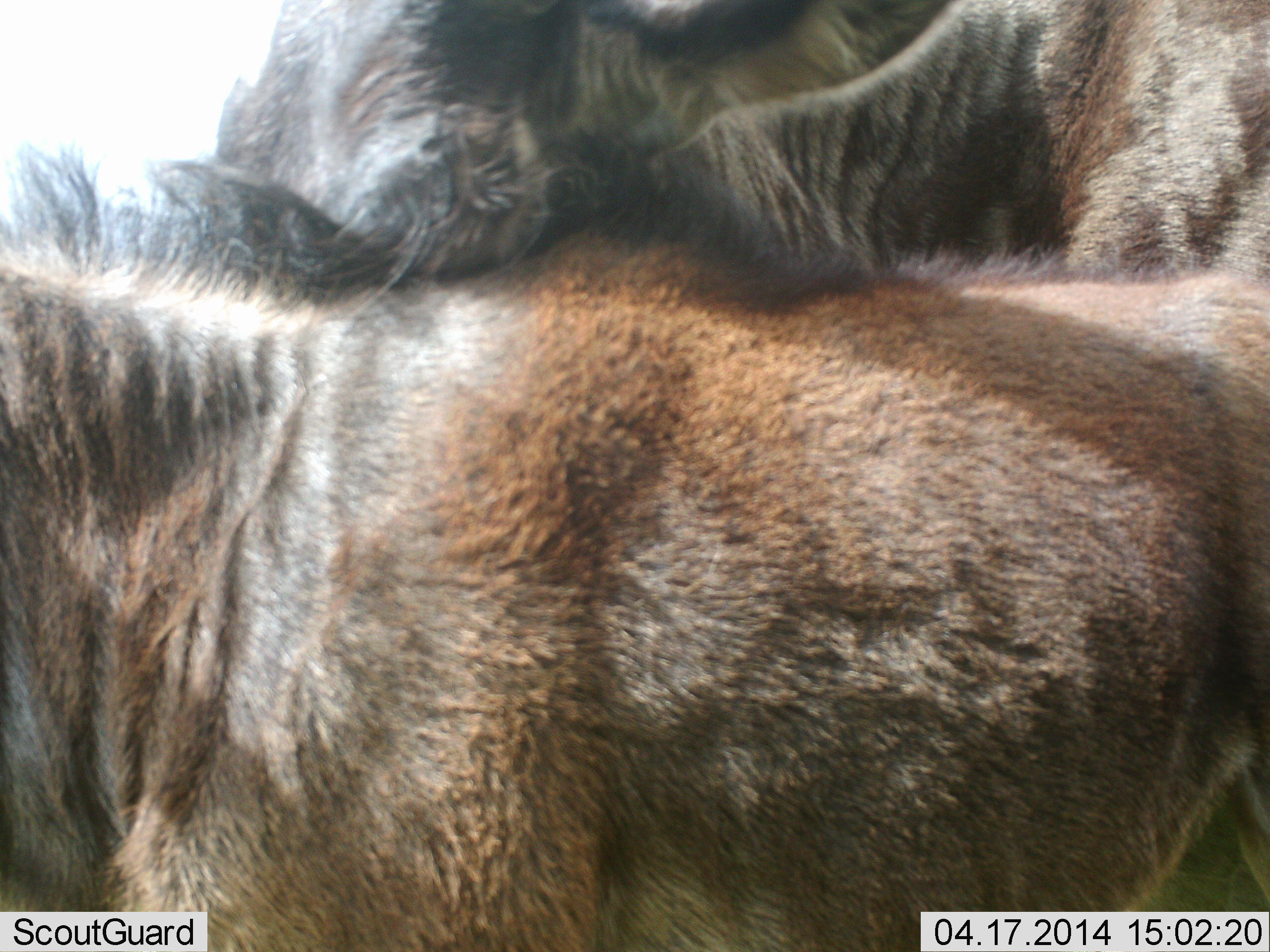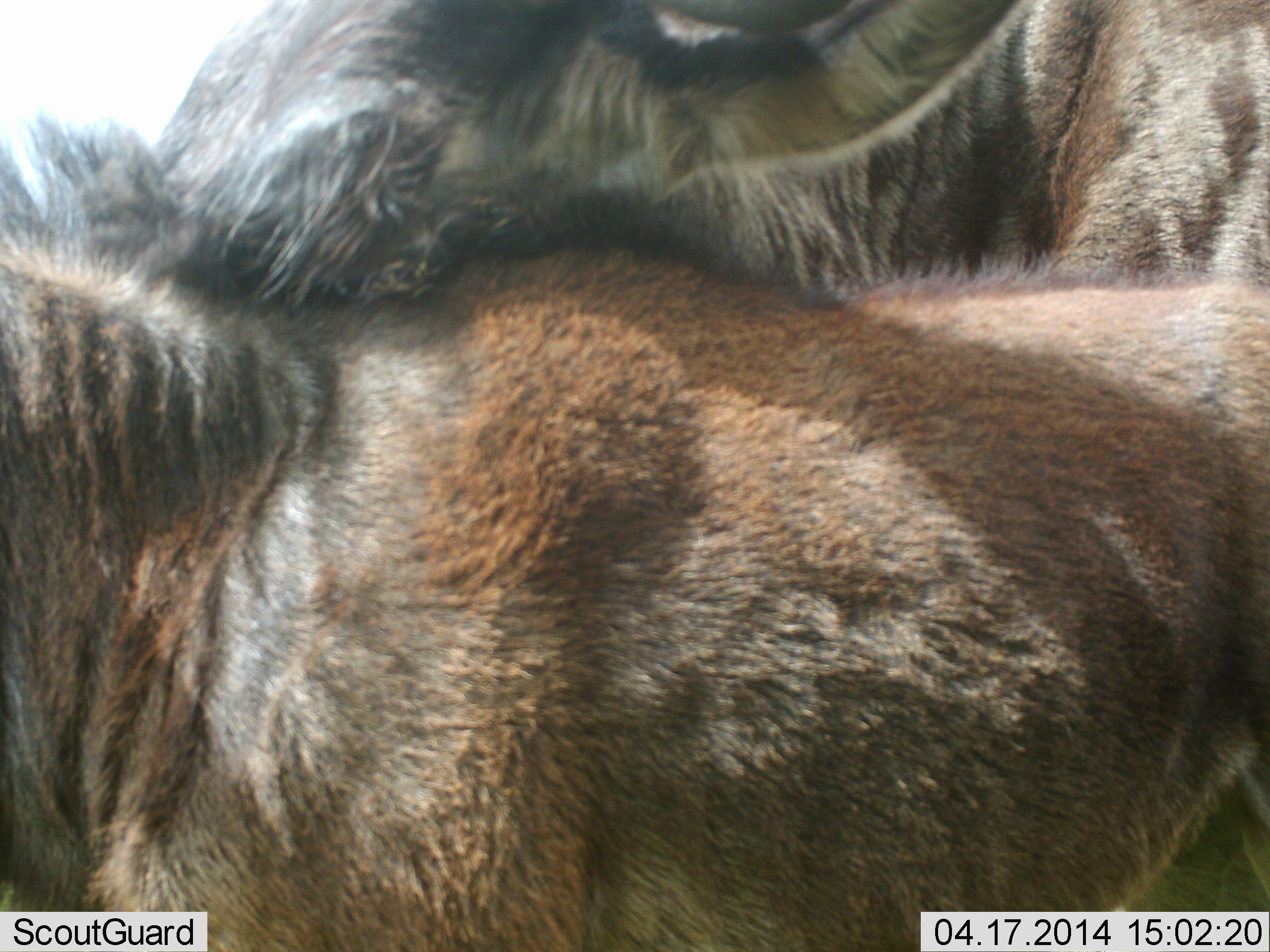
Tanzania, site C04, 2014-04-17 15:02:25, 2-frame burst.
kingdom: Animalia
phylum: Chordata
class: Mammalia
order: Artiodactyla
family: Bovidae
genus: Connochaetes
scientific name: Connochaetes taurinus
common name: blue wildebeest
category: wildebeest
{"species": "wildebeest (blue wildebeest) (Connochaetes taurinus)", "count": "2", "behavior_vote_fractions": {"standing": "50%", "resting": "0%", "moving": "0%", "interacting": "60%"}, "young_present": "30%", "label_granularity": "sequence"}